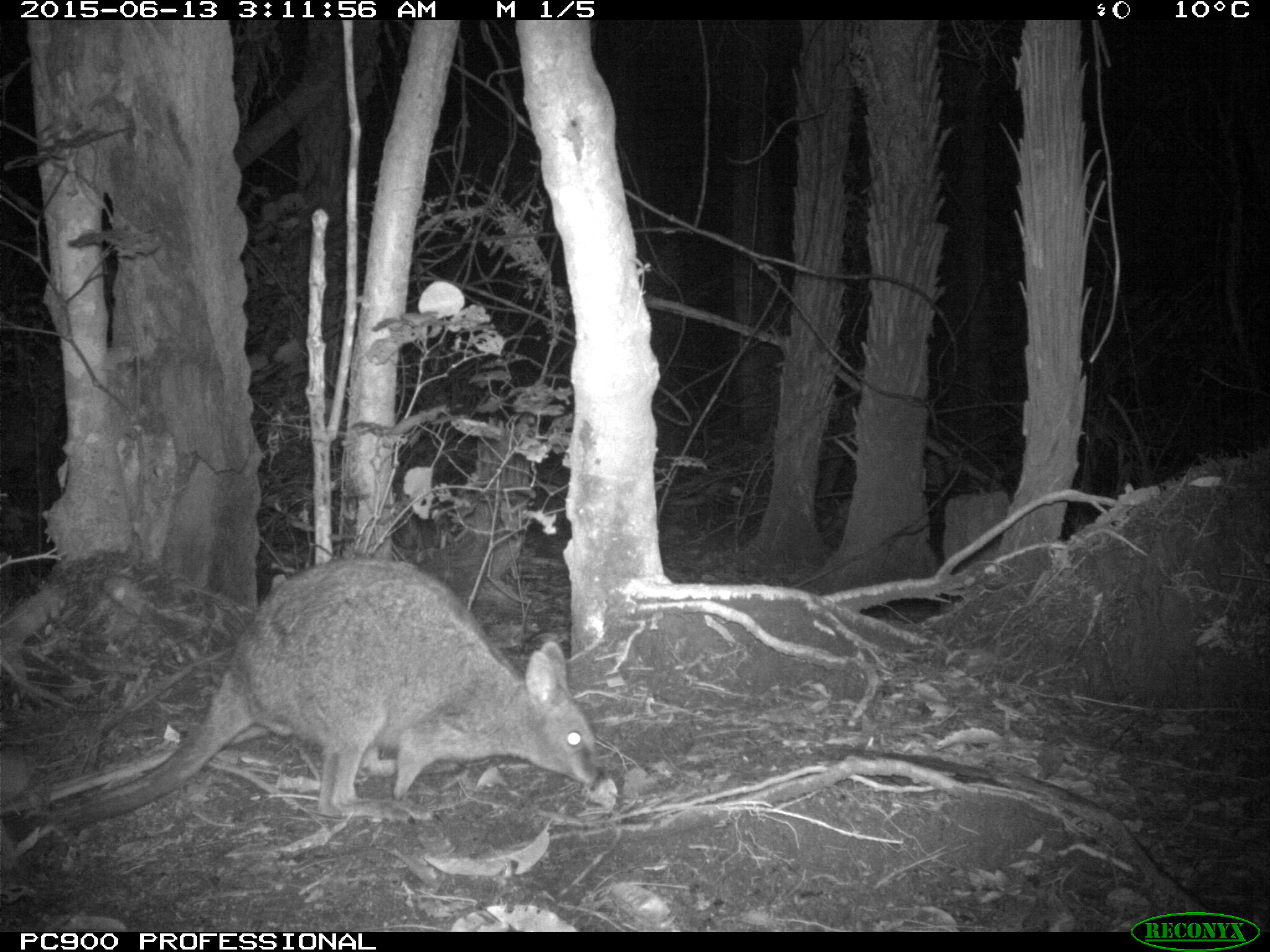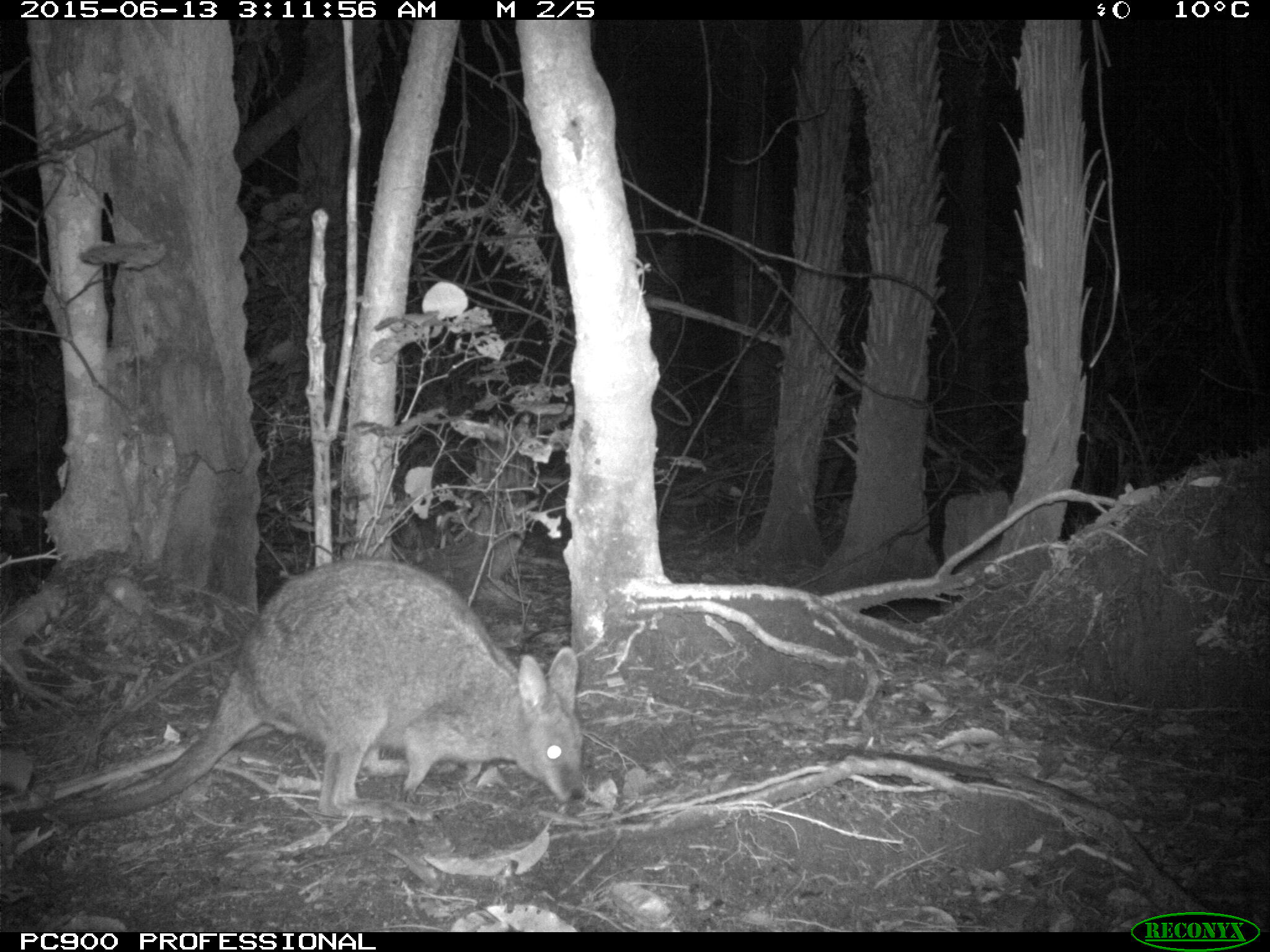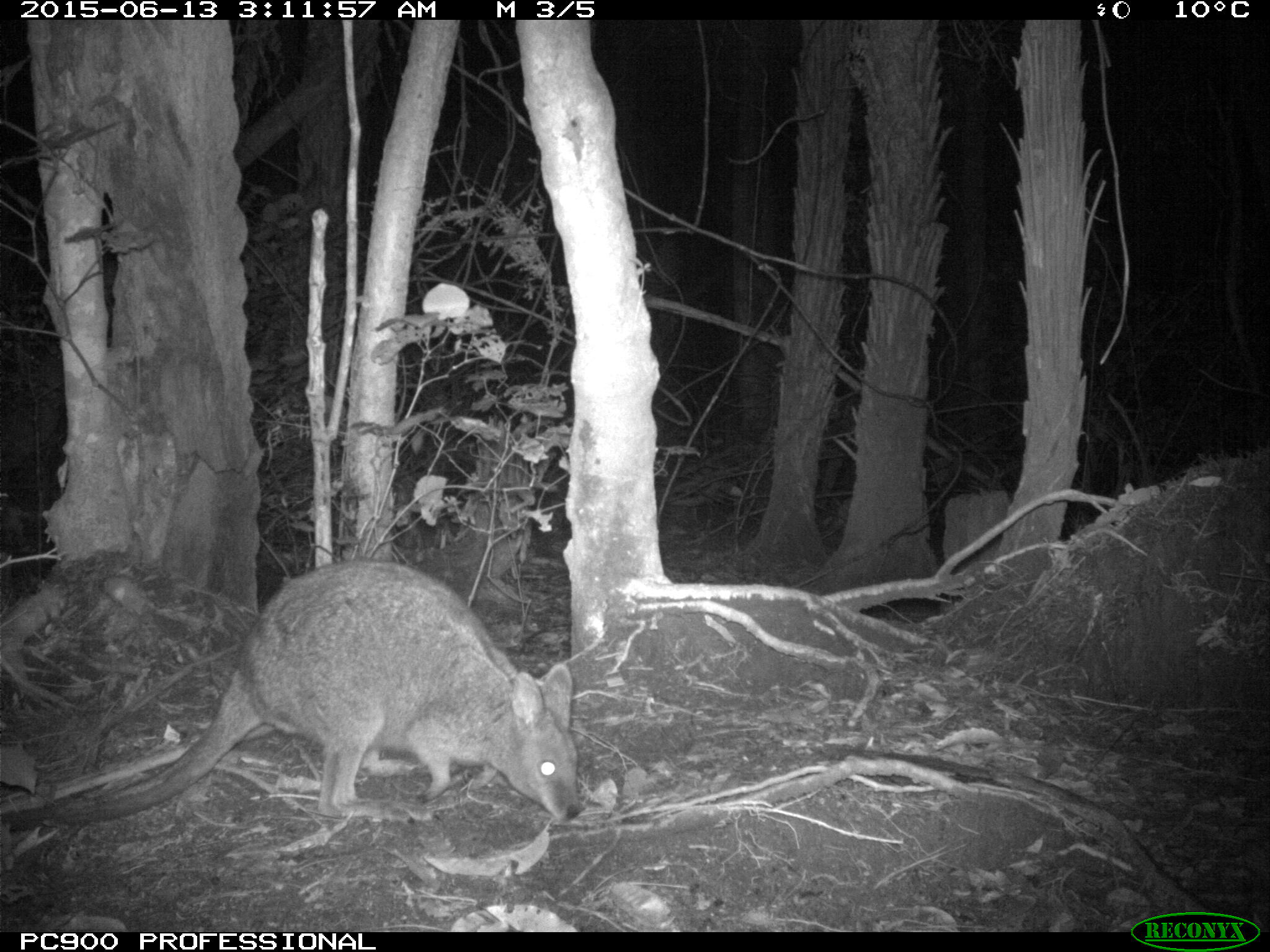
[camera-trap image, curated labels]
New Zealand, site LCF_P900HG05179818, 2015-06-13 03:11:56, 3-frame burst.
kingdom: Animalia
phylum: Chordata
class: Mammalia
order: Diprotodontia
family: Macropodidae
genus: Notamacropus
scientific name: Notamacropus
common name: wallaby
Wallaby (Notamacropus).